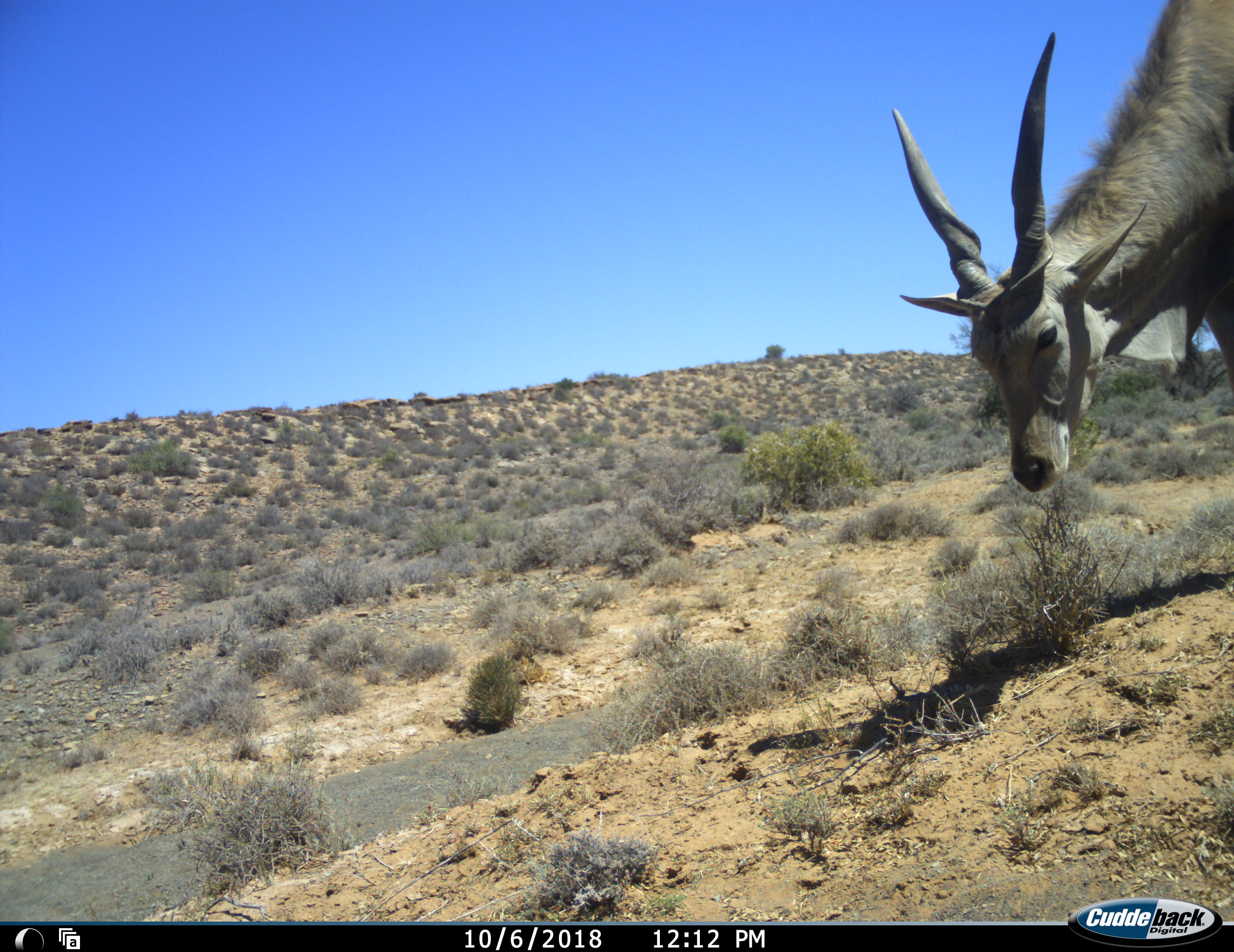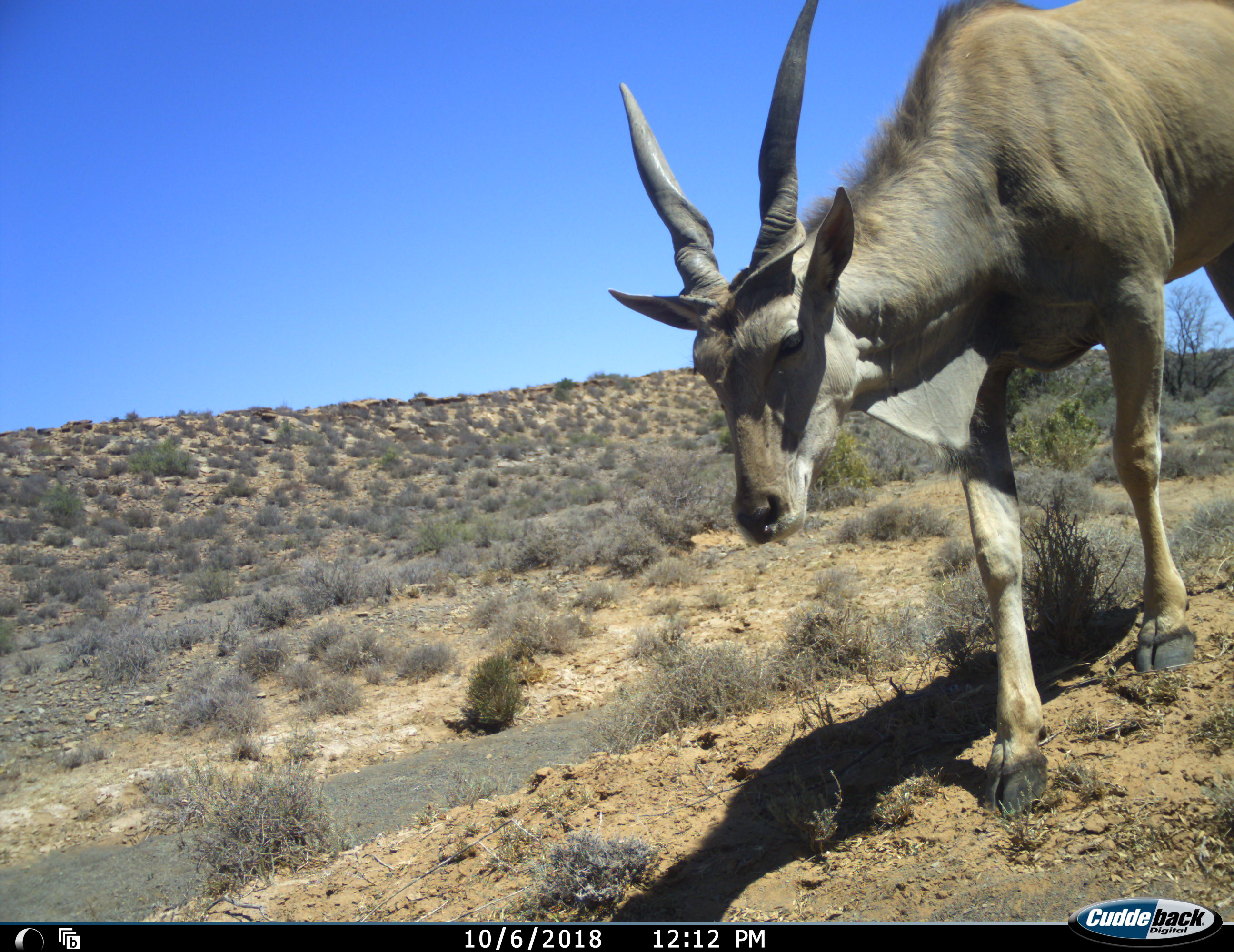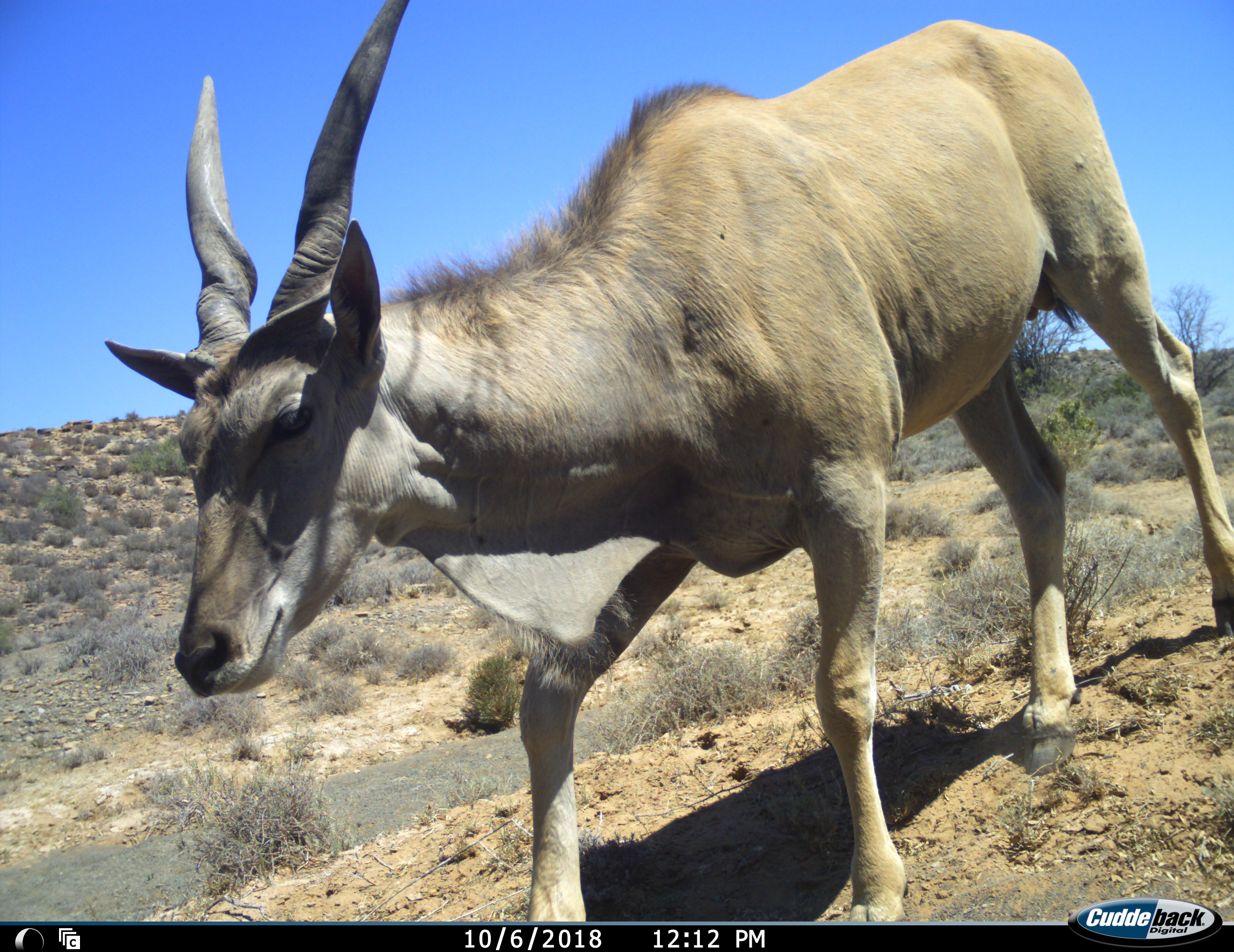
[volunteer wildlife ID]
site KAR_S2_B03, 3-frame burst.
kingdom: Animalia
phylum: Chordata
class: Mammalia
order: Artiodactyla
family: Bovidae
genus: Tragelaphus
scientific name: Tragelaphus oryx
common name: eland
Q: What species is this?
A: Eland (Tragelaphus oryx).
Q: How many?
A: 1.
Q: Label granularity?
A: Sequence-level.